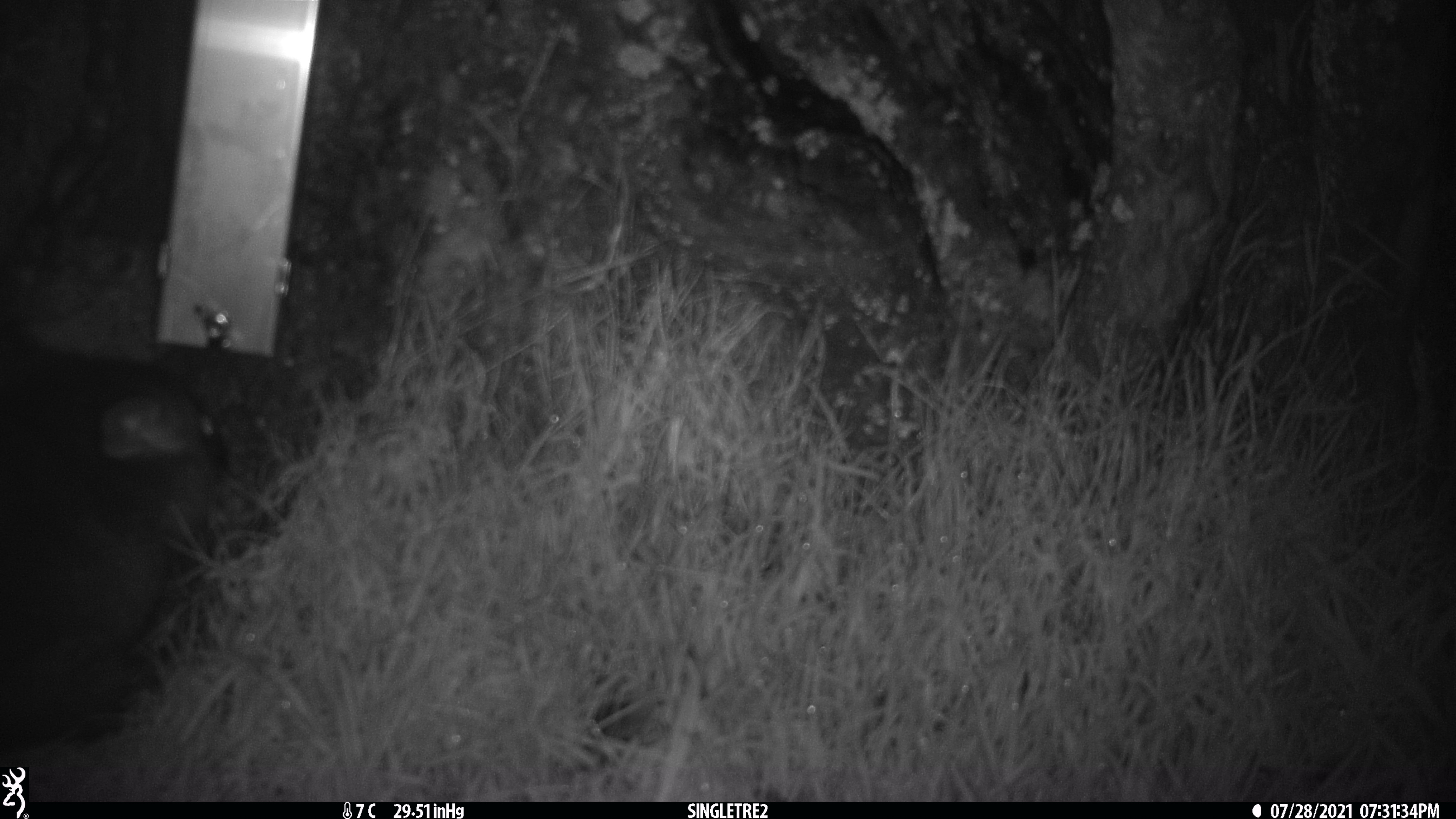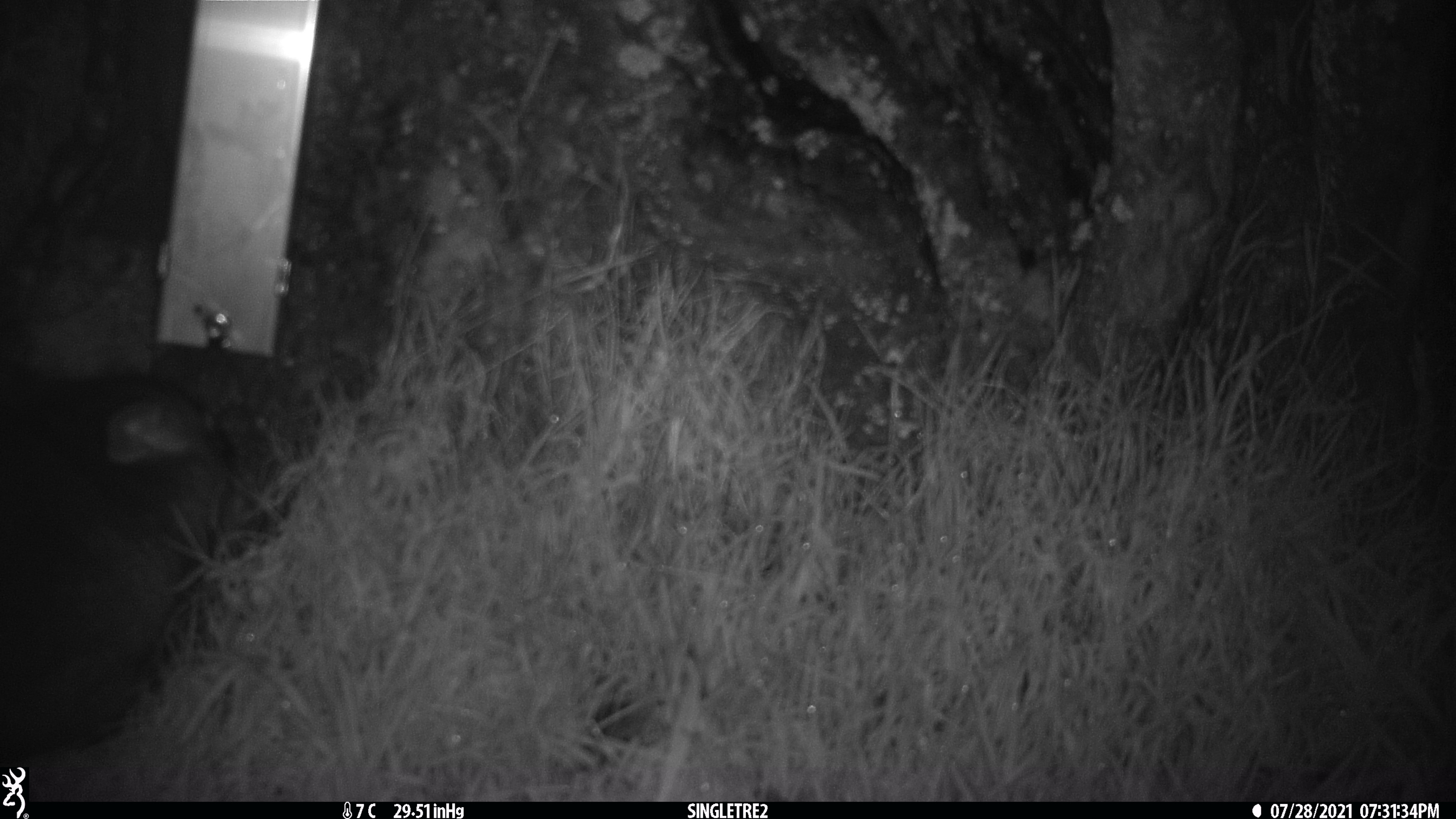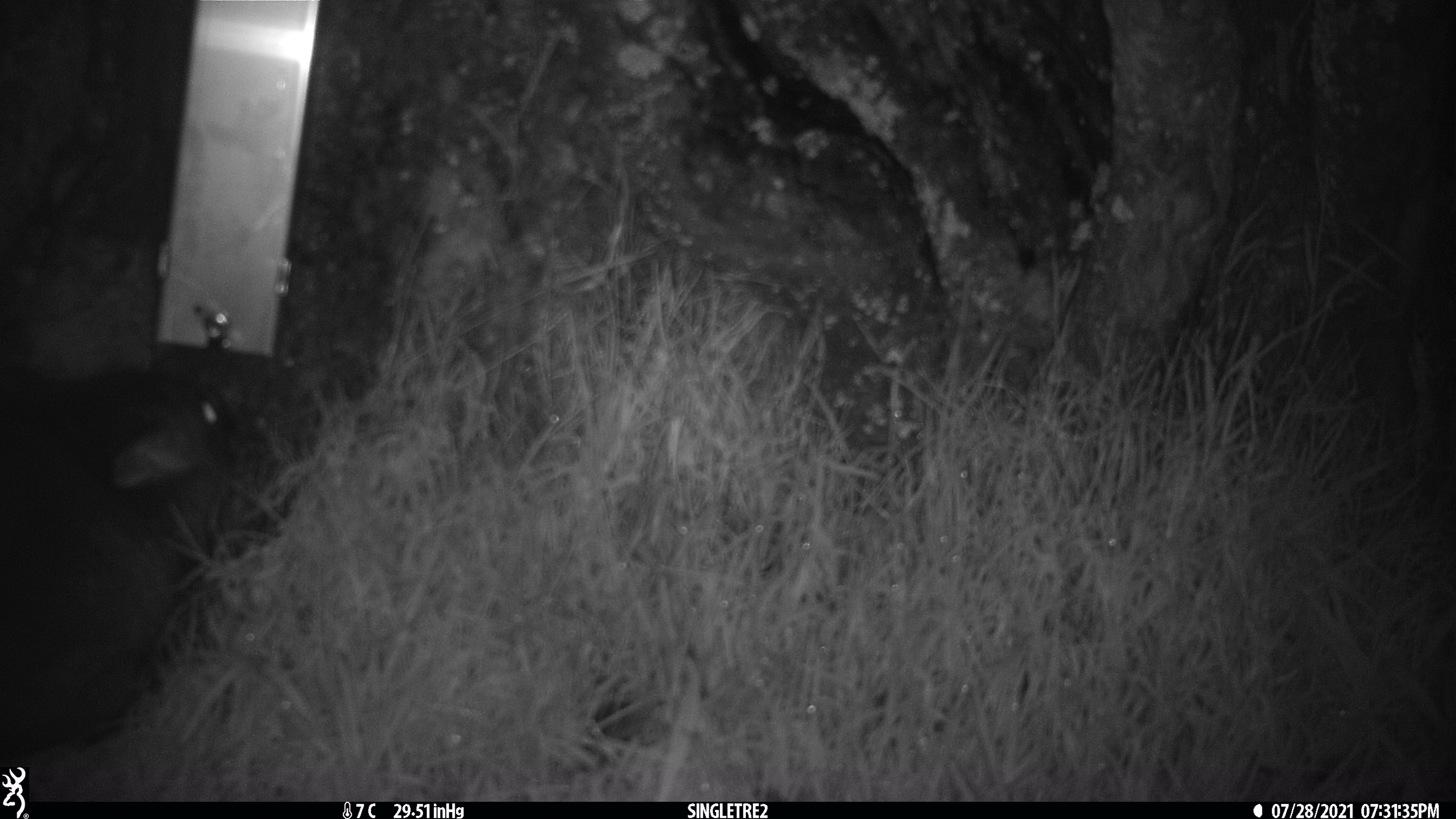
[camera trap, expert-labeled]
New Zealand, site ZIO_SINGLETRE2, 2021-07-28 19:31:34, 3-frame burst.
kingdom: Animalia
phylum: Chordata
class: Mammalia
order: Diprotodontia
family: Phalangeridae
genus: Trichosurus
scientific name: Trichosurus vulpecula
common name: common brushtail possum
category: possum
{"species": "possum (common brushtail possum) (Trichosurus vulpecula)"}